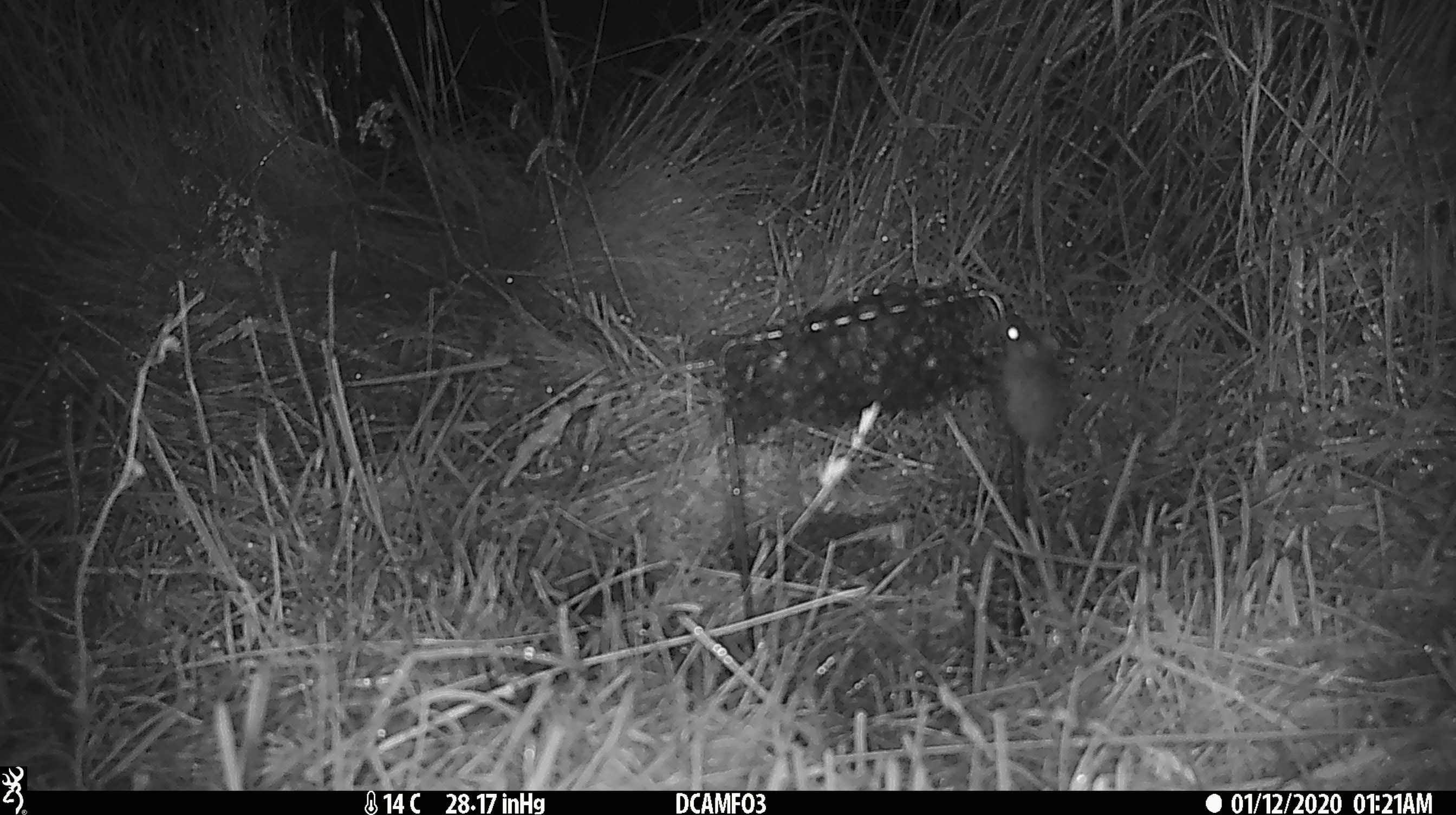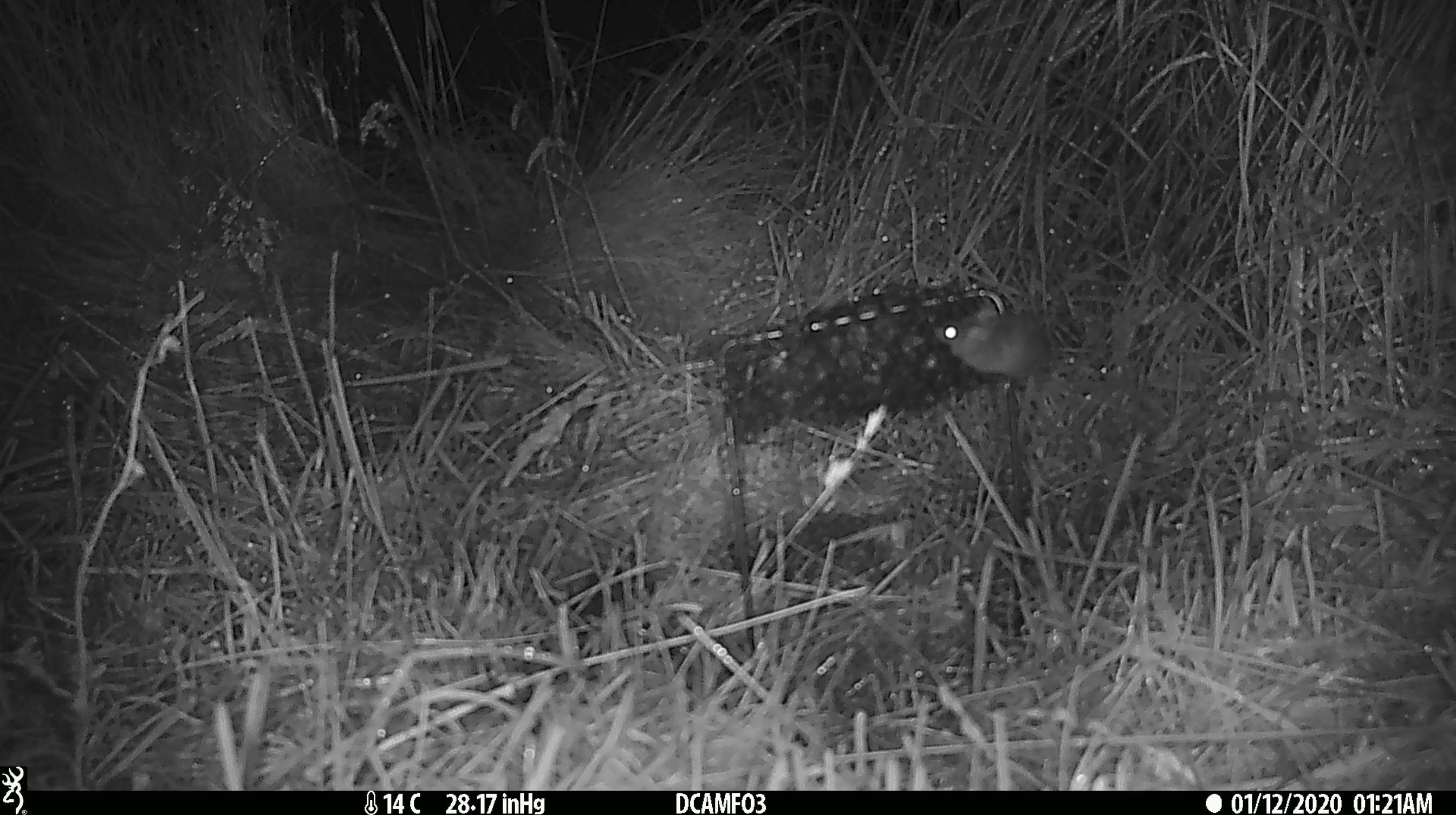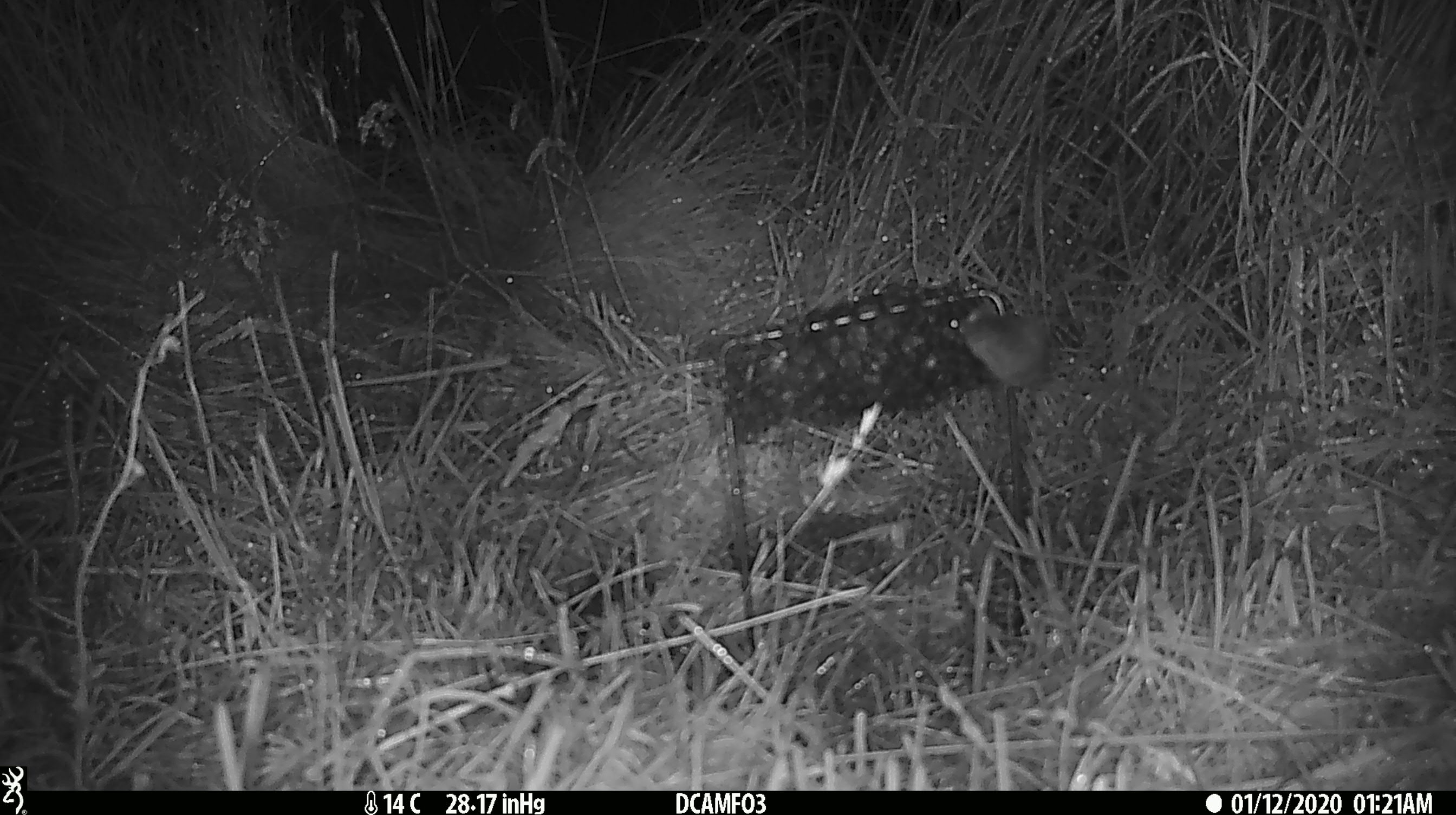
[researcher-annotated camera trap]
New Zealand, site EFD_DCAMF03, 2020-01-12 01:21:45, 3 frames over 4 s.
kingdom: Animalia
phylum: Chordata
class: Mammalia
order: Rodentia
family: Muridae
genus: Mus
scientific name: Mus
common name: mouse